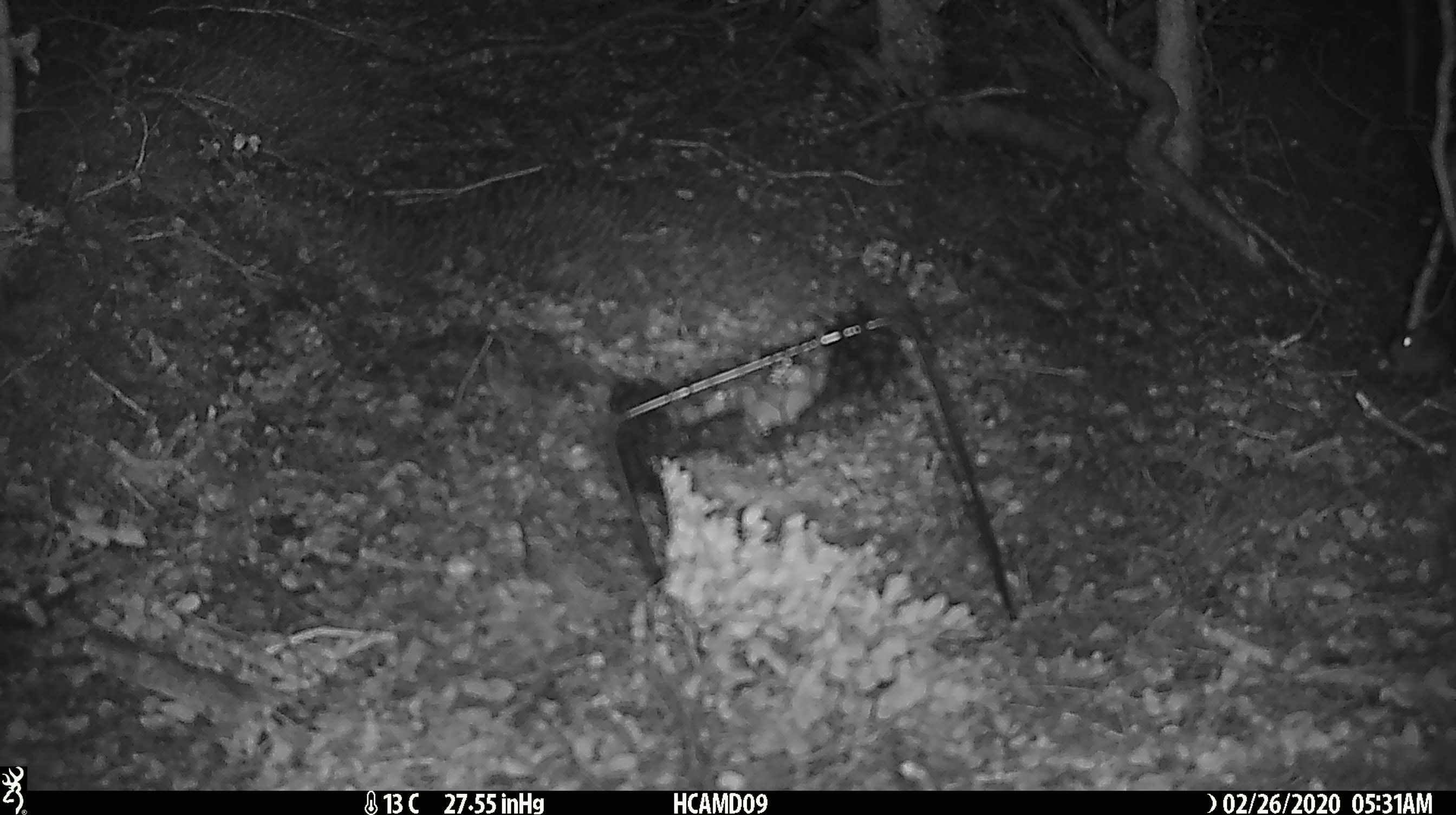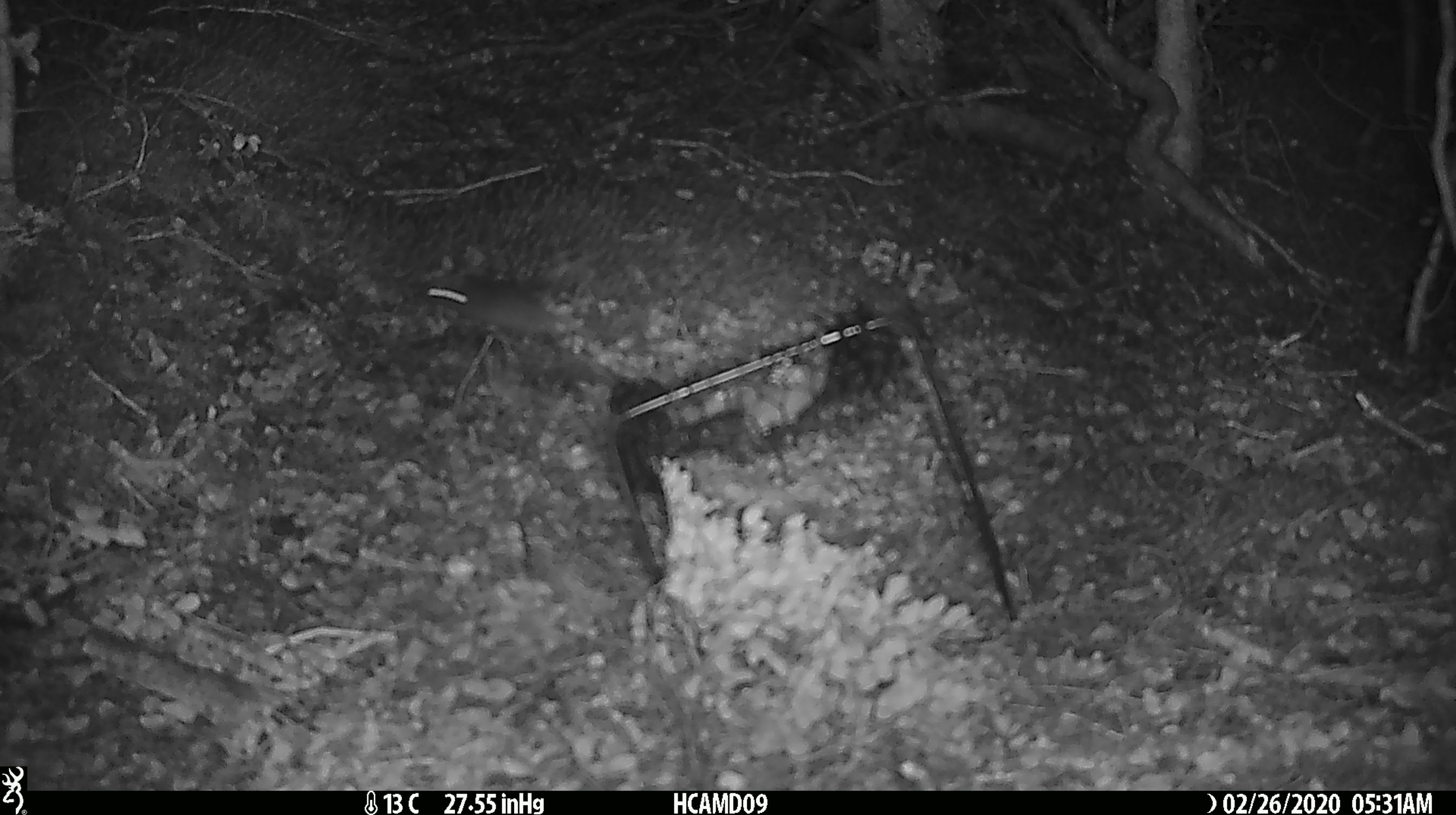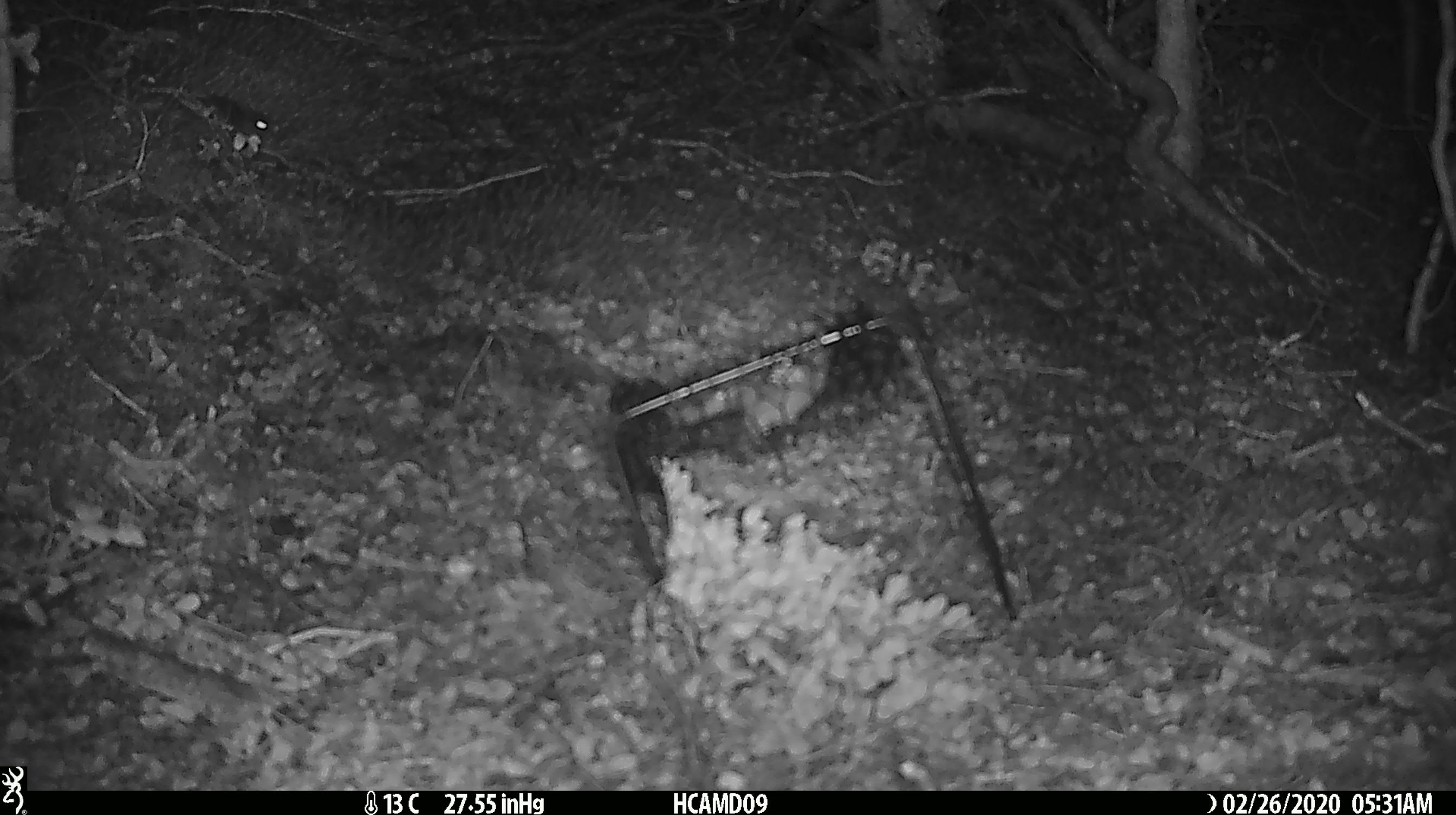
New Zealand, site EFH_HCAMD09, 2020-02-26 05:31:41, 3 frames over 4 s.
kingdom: Animalia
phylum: Chordata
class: Mammalia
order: Rodentia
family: Muridae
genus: Mus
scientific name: Mus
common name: mouse